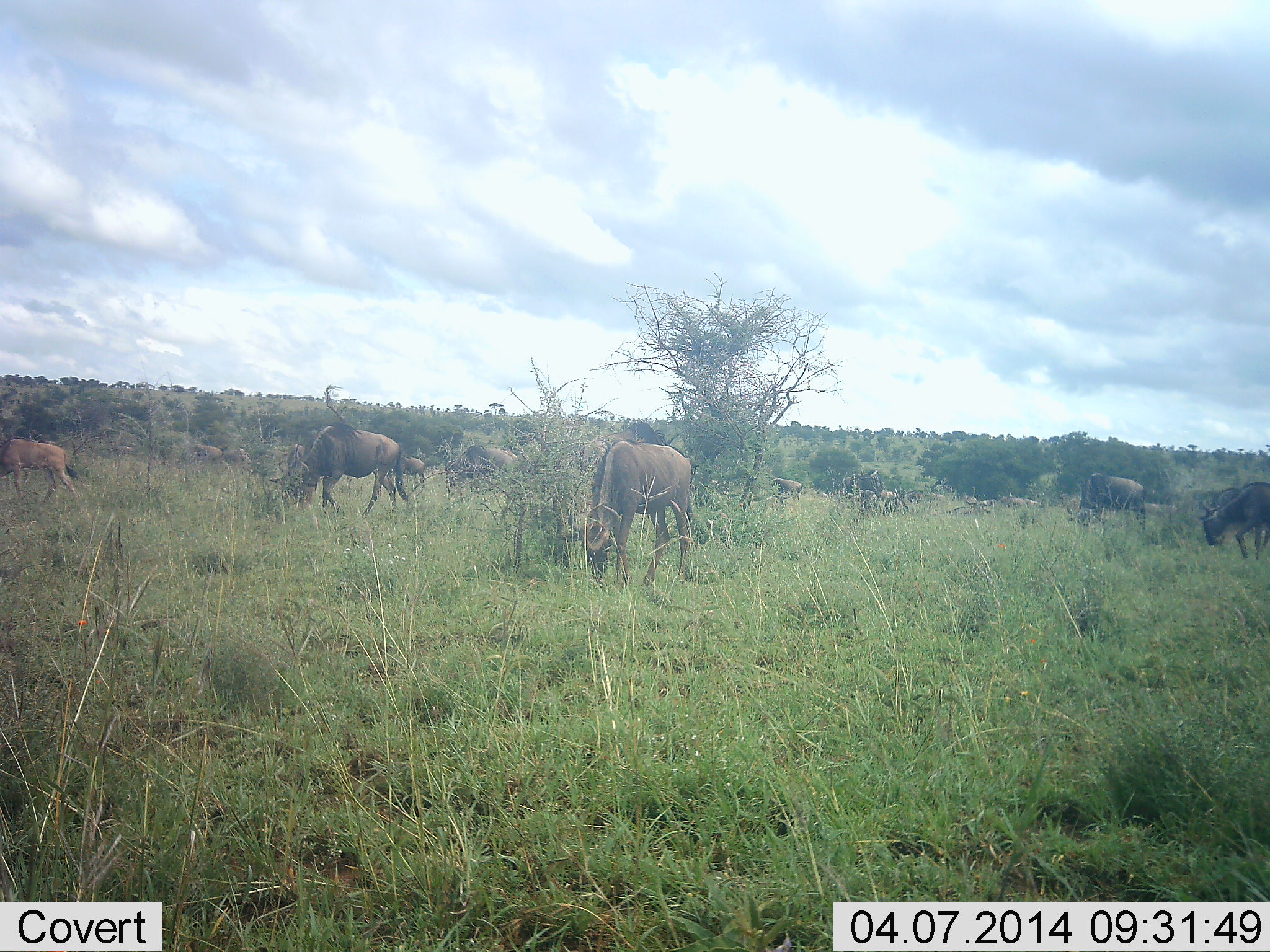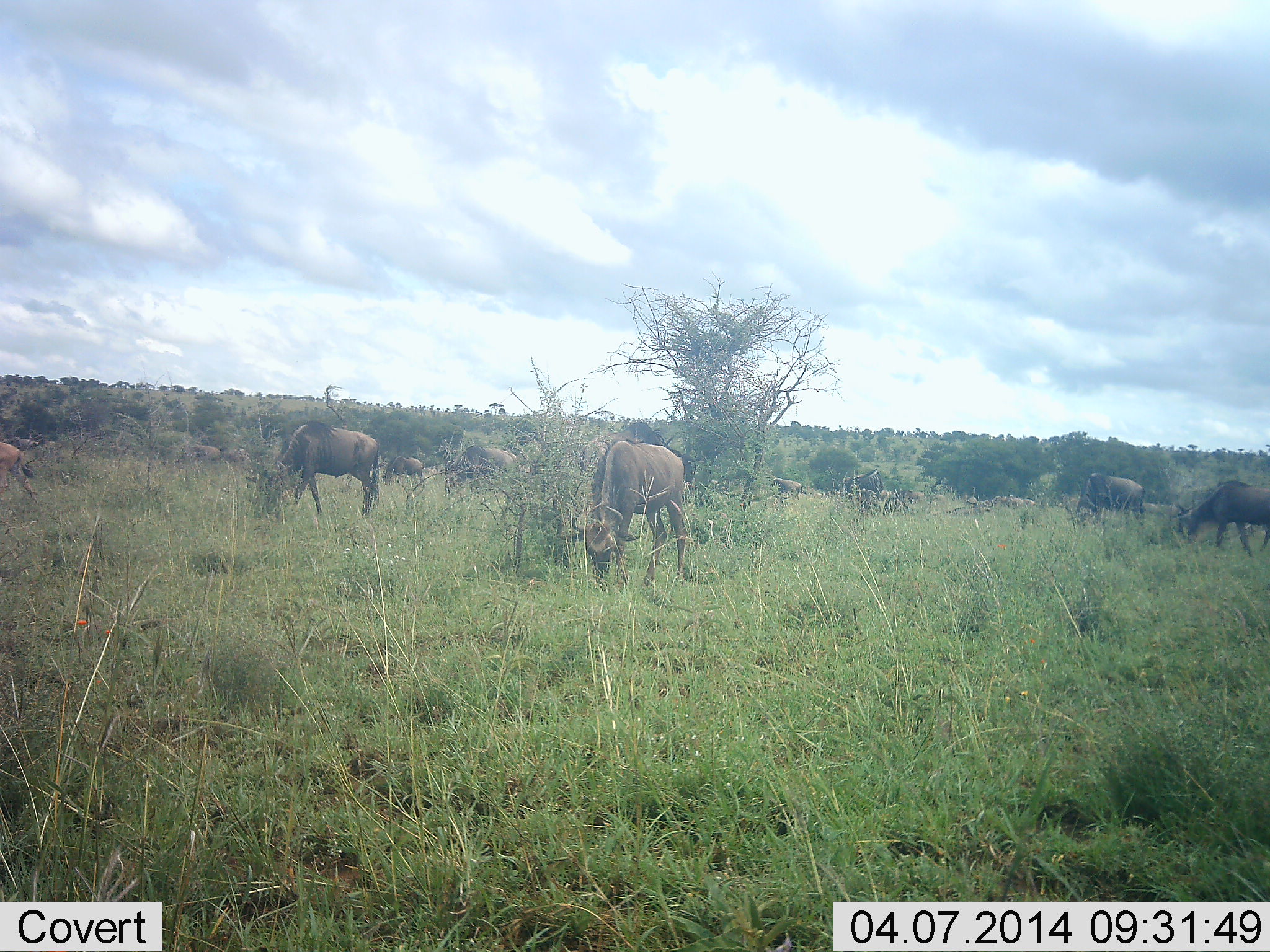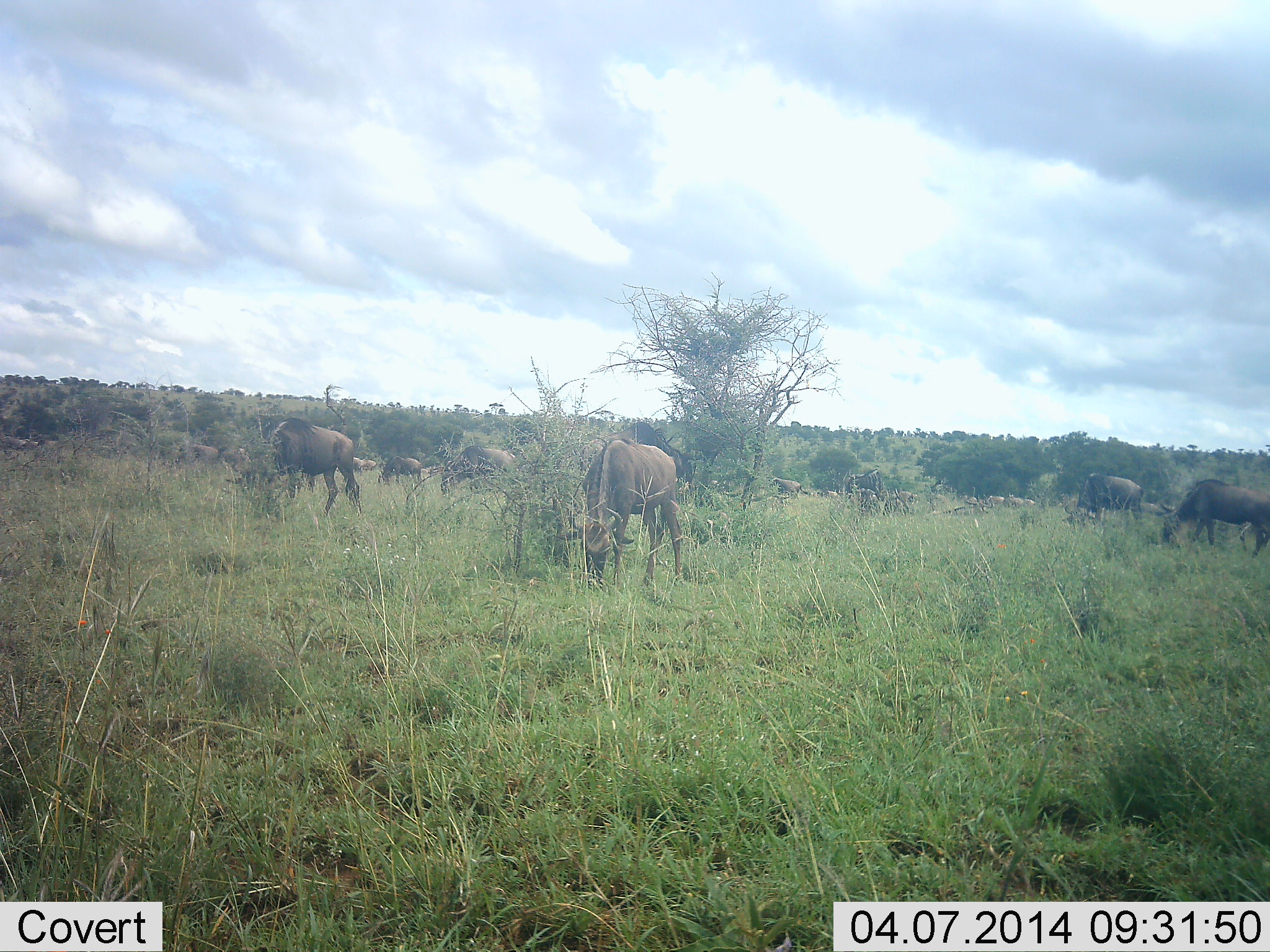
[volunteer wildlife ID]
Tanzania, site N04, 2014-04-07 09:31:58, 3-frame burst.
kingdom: Animalia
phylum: Chordata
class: Mammalia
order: Artiodactyla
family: Bovidae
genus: Connochaetes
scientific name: Connochaetes taurinus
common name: blue wildebeest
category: wildebeest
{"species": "wildebeest (blue wildebeest) (Connochaetes taurinus)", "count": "11-50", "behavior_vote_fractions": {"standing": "30%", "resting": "0%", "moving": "60%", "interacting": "0%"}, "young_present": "10%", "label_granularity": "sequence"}